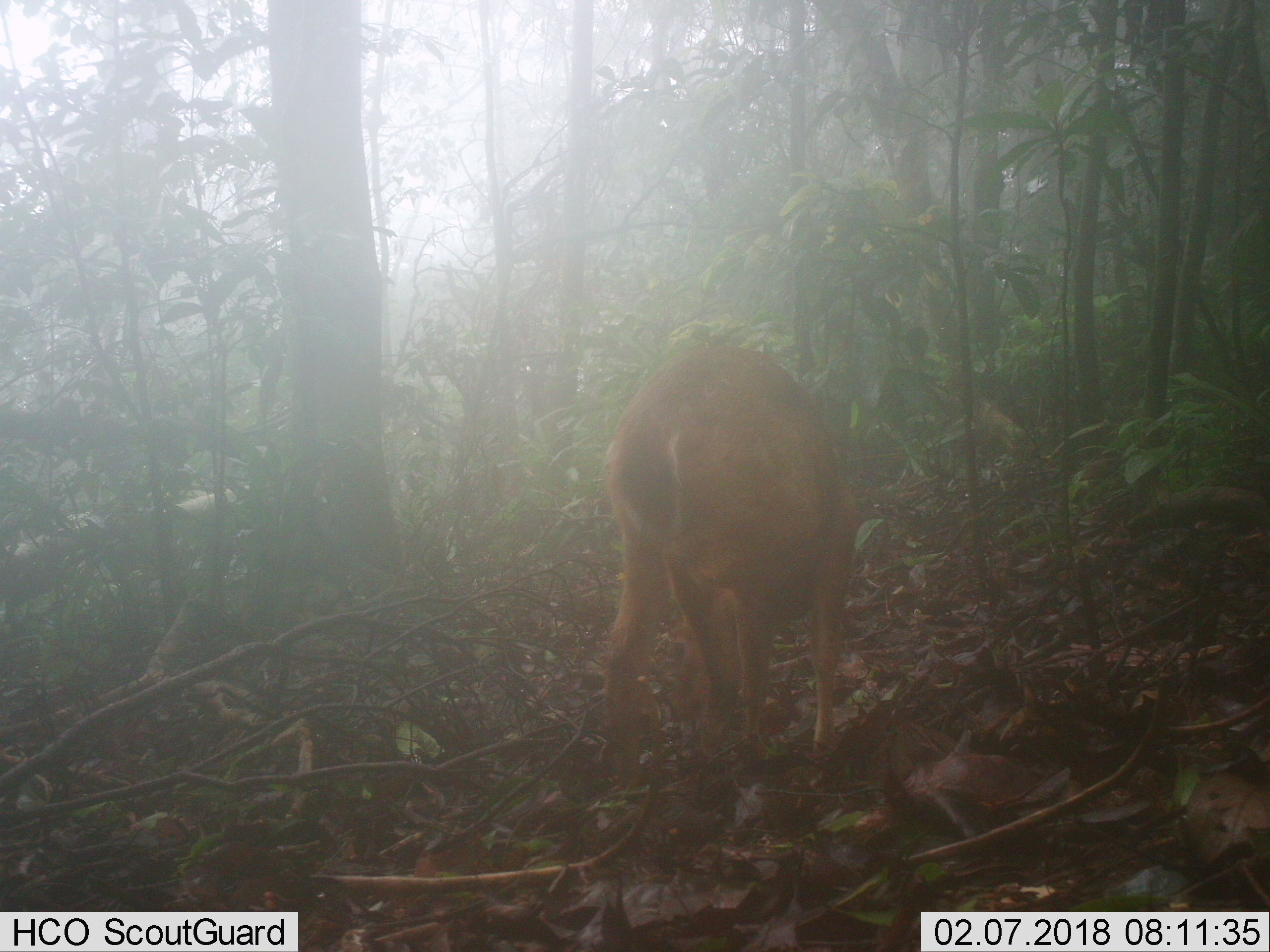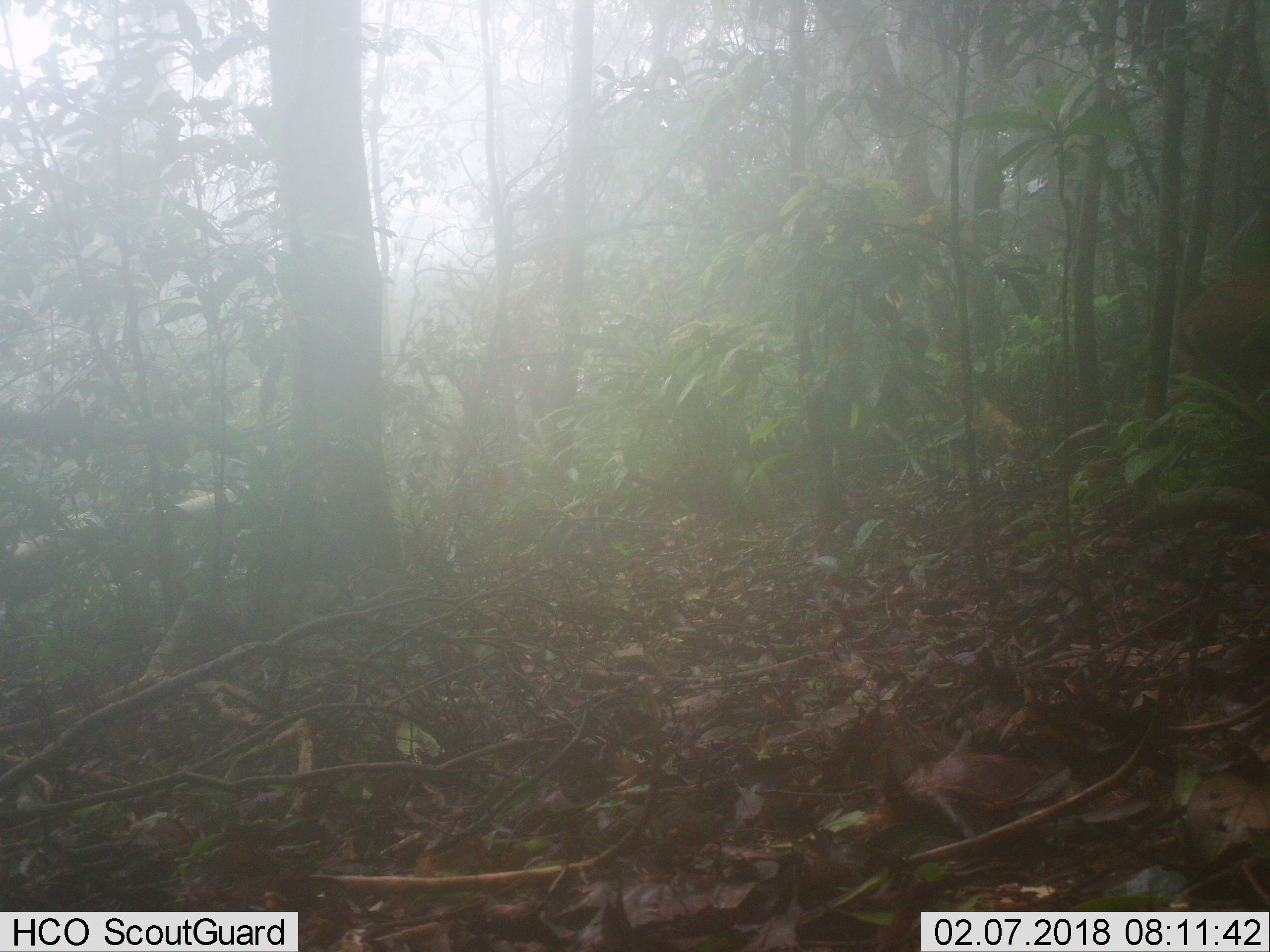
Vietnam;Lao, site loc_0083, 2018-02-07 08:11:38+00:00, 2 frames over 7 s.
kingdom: Animalia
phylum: Chordata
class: Mammalia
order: Artiodactyla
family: Cervidae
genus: Muntiacus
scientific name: Muntiacus vuquangensis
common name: large-antlered muntjac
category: large antlered muntjac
Large antlered muntjac (large-antlered muntjac) (Muntiacus vuquangensis). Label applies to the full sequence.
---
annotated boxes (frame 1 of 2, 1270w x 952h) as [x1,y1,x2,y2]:
large antlered muntjac: [600,338,857,787]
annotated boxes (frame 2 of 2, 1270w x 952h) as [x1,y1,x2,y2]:
large antlered muntjac: [1166,262,1269,409]